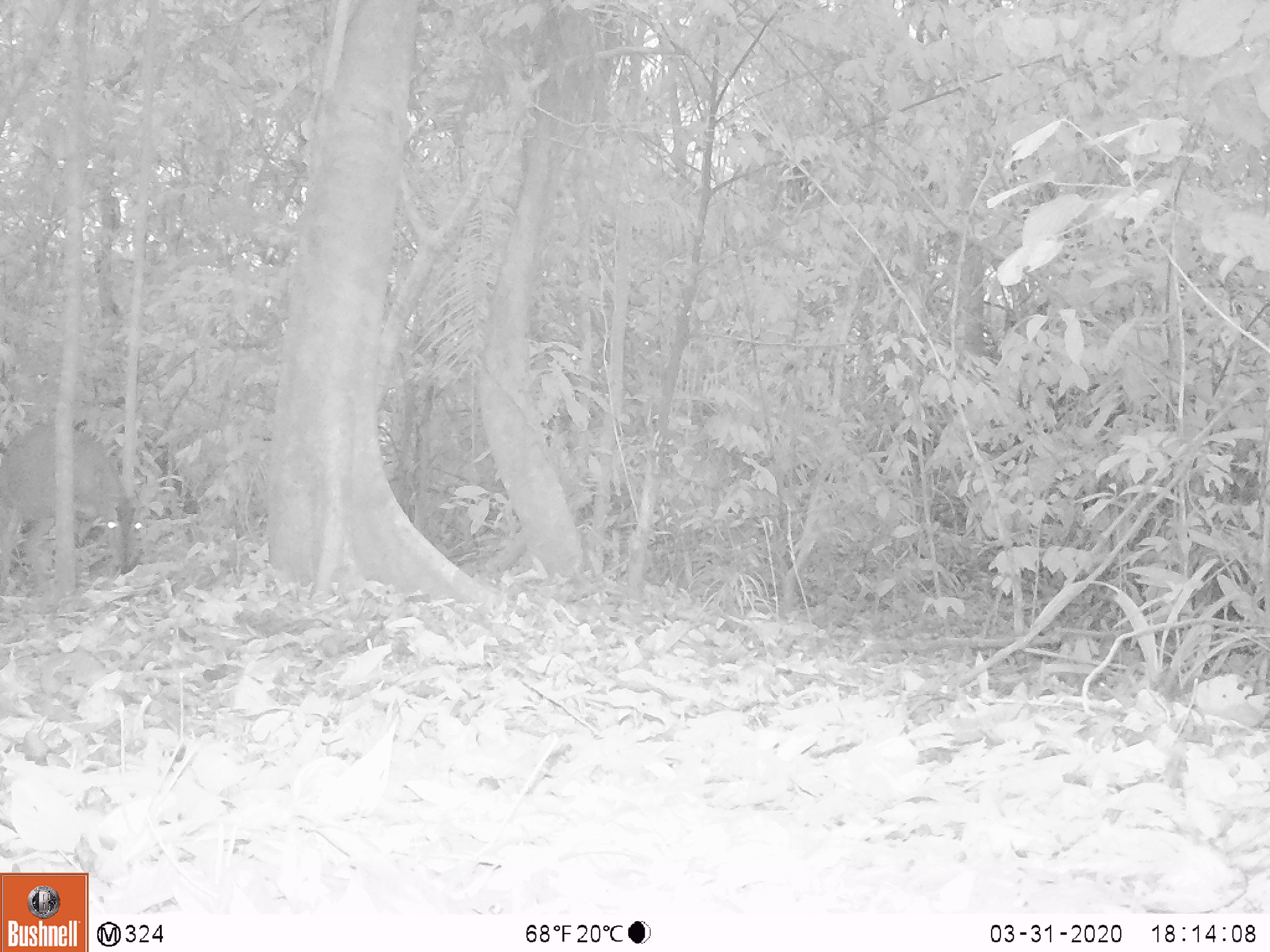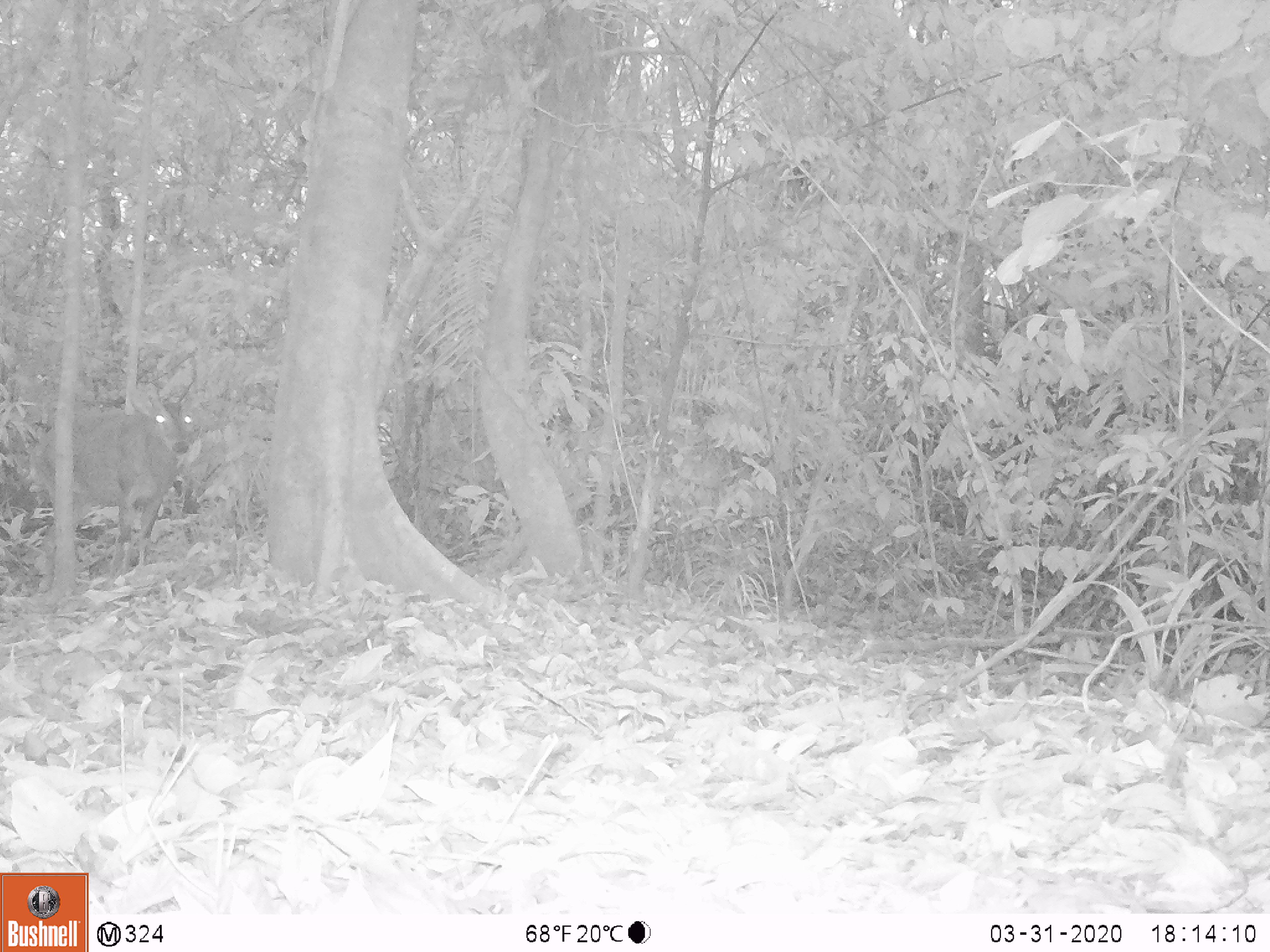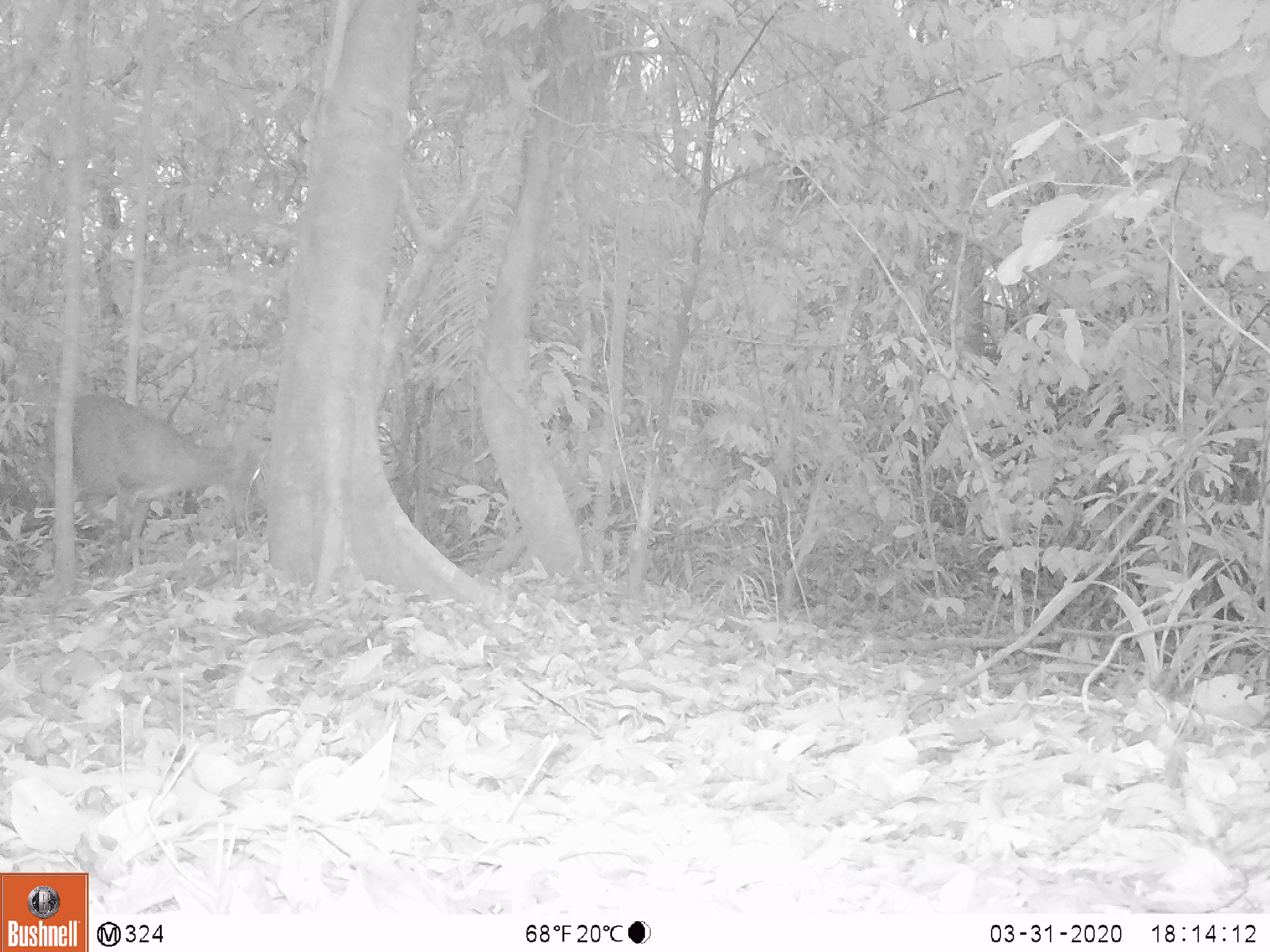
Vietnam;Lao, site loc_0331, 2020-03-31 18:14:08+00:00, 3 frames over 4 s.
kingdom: Animalia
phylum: Chordata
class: Mammalia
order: Artiodactyla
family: Cervidae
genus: Muntiacus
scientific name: Muntiacus vuquangensis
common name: large-antlered muntjac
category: large antlered muntjac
Large antlered muntjac (large-antlered muntjac) (Muntiacus vuquangensis). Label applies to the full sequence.